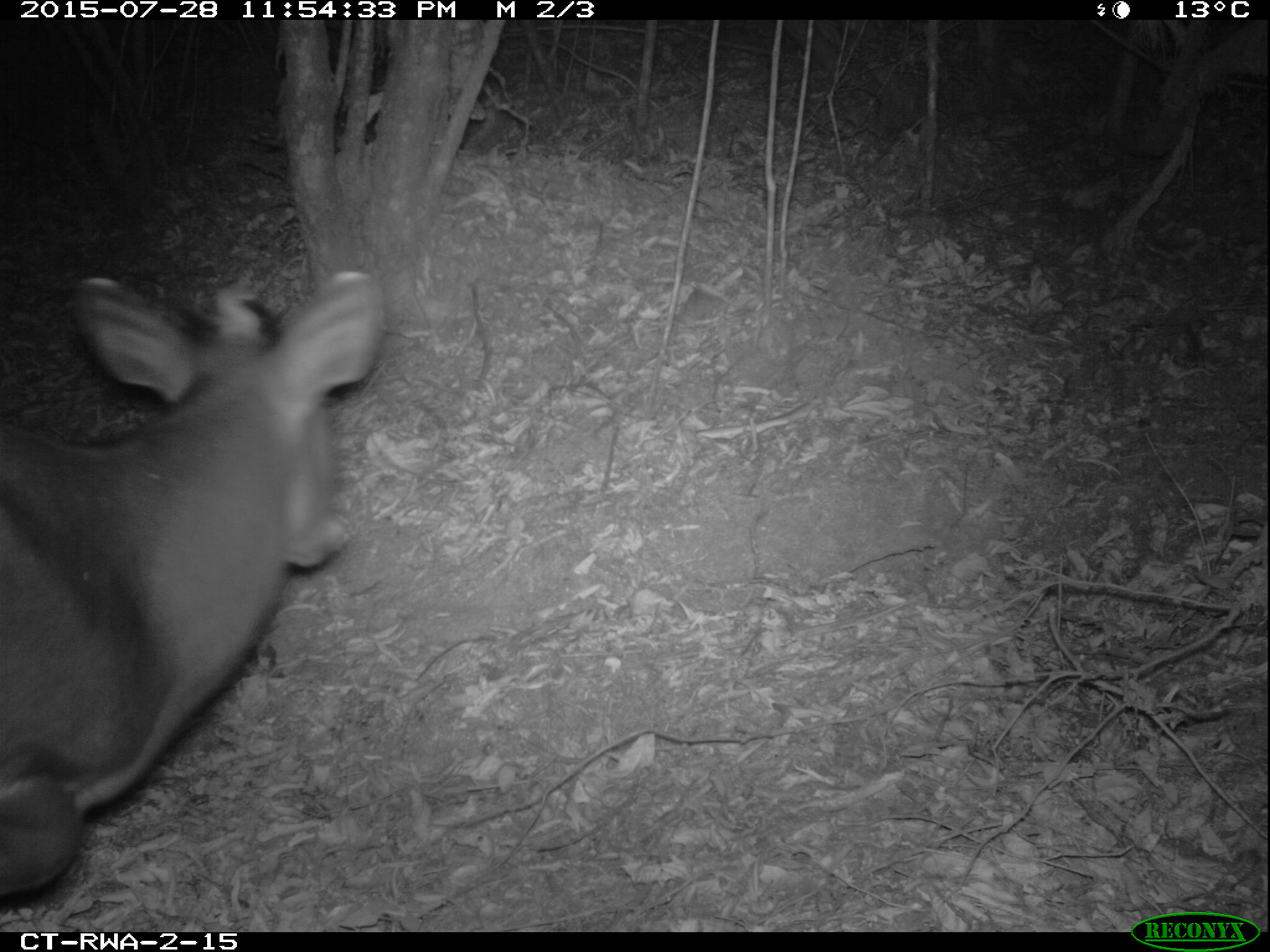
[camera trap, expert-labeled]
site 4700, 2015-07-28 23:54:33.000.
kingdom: Animalia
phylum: Chordata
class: Mammalia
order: Artiodactyla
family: Bovidae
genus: Cephalophus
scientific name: Cephalophus silvicultor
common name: light-backed duiker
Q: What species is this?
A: Cephalophus silvicultor (light-backed duiker).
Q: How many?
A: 1.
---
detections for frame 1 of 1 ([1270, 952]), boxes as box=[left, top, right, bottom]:
cephalophus silvicultor: box=[3, 268, 380, 907]